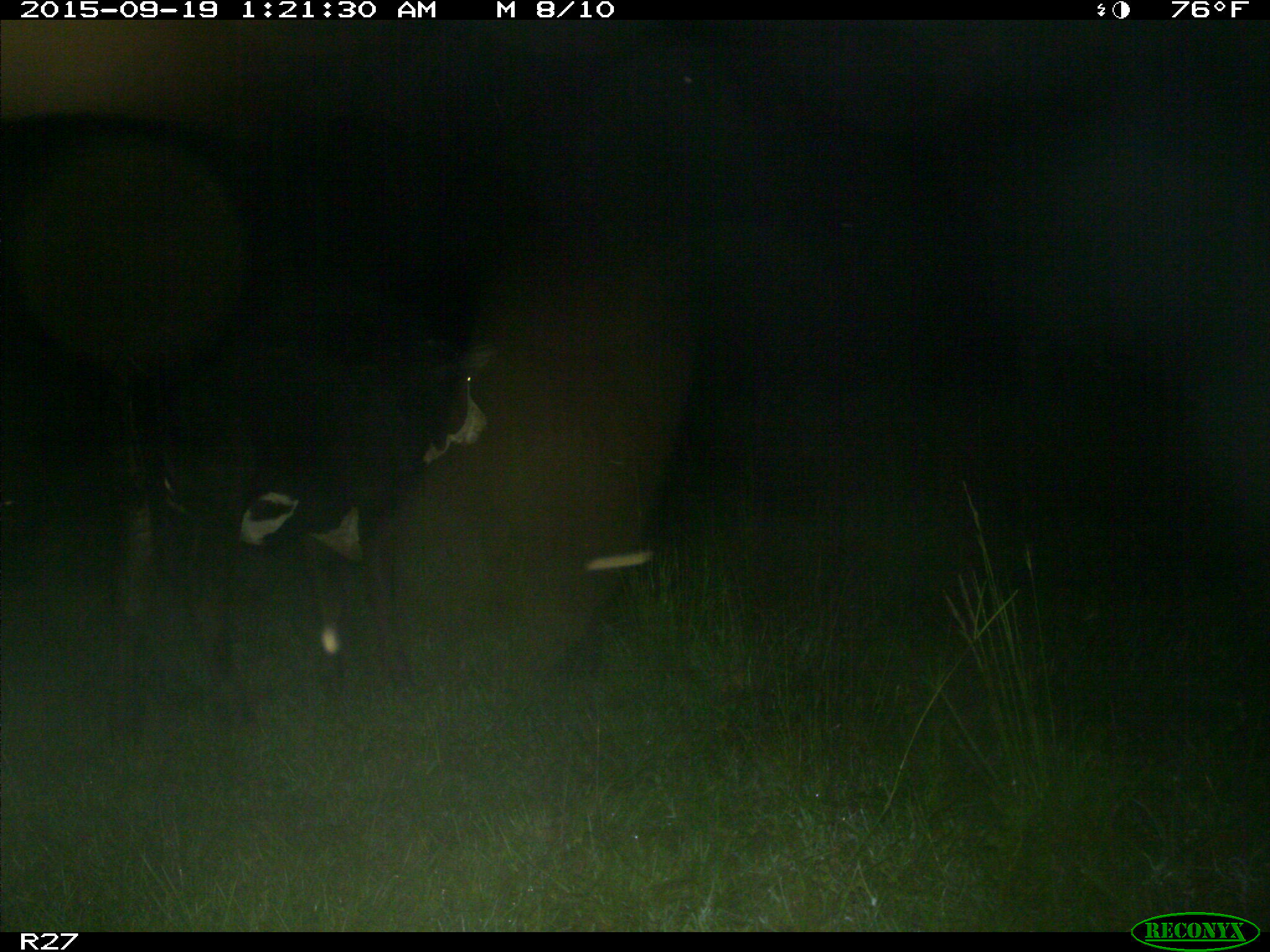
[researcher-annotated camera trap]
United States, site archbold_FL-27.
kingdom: Animalia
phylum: Chordata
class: Mammalia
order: Artiodactyla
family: Bovidae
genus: Bos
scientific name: Bos taurus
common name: domestic cow